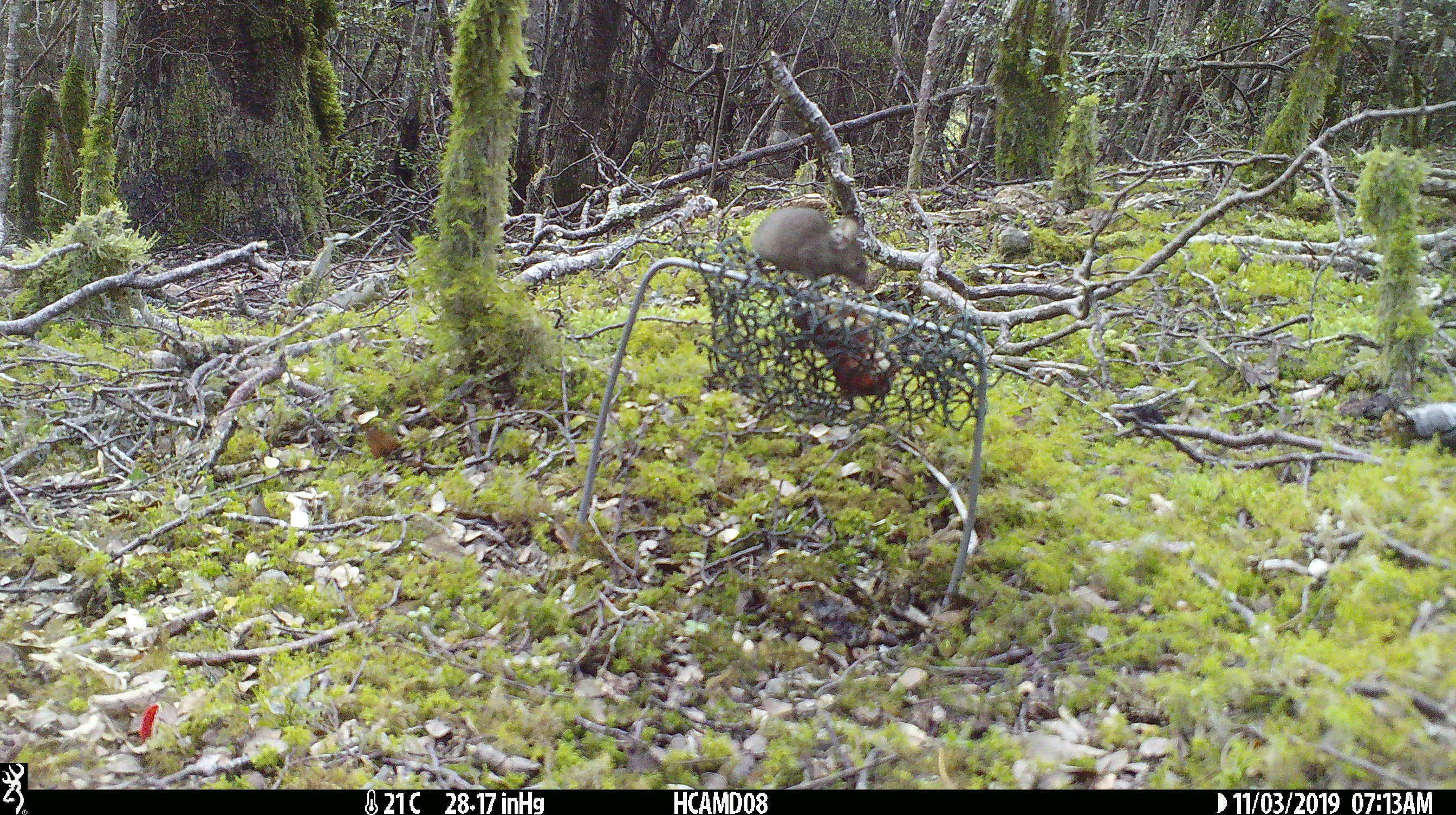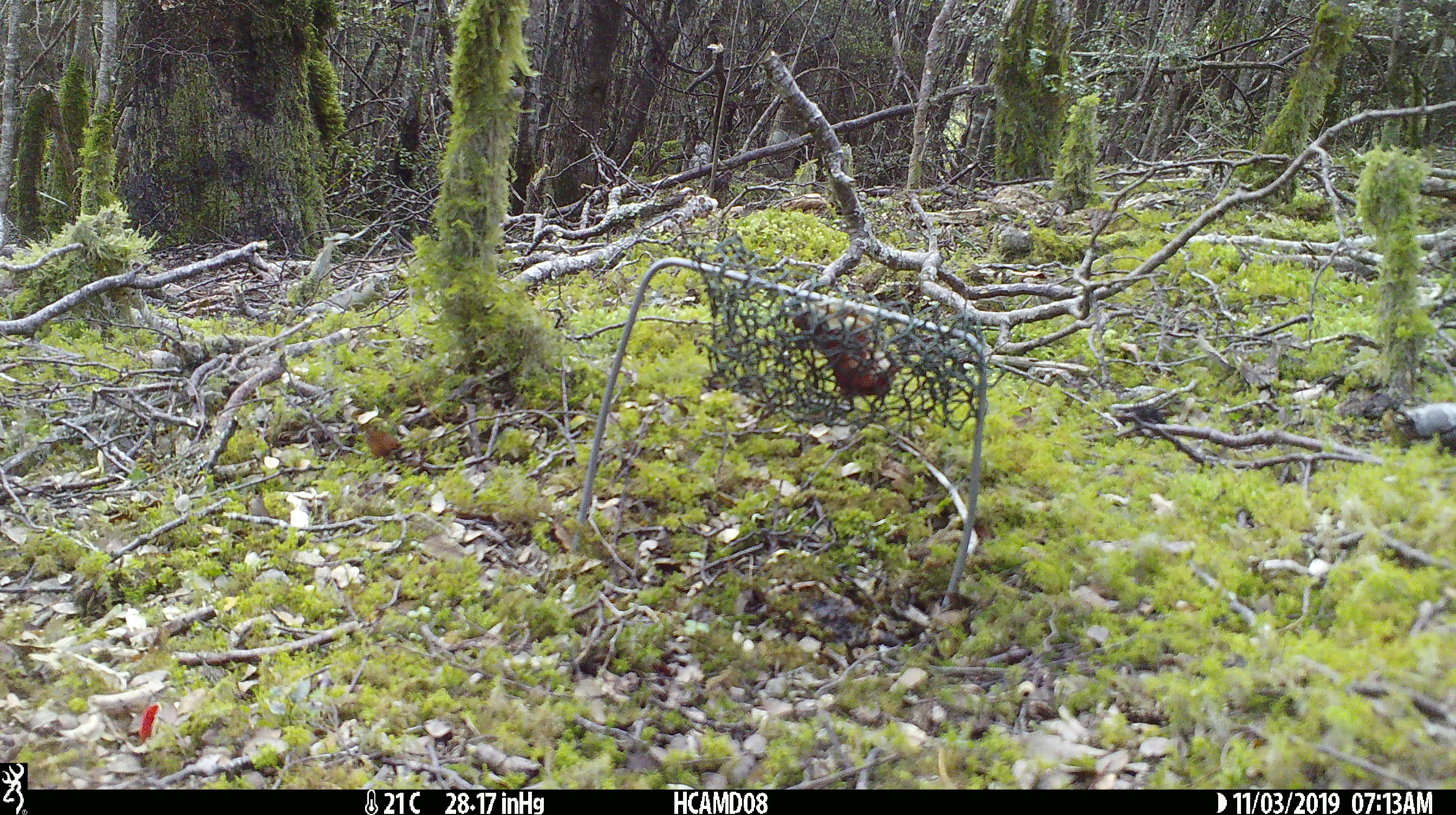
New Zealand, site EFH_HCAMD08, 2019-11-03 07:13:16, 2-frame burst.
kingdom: Animalia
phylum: Chordata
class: Mammalia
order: Rodentia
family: Muridae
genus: Mus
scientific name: Mus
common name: mouse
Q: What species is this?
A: Mouse (Mus).